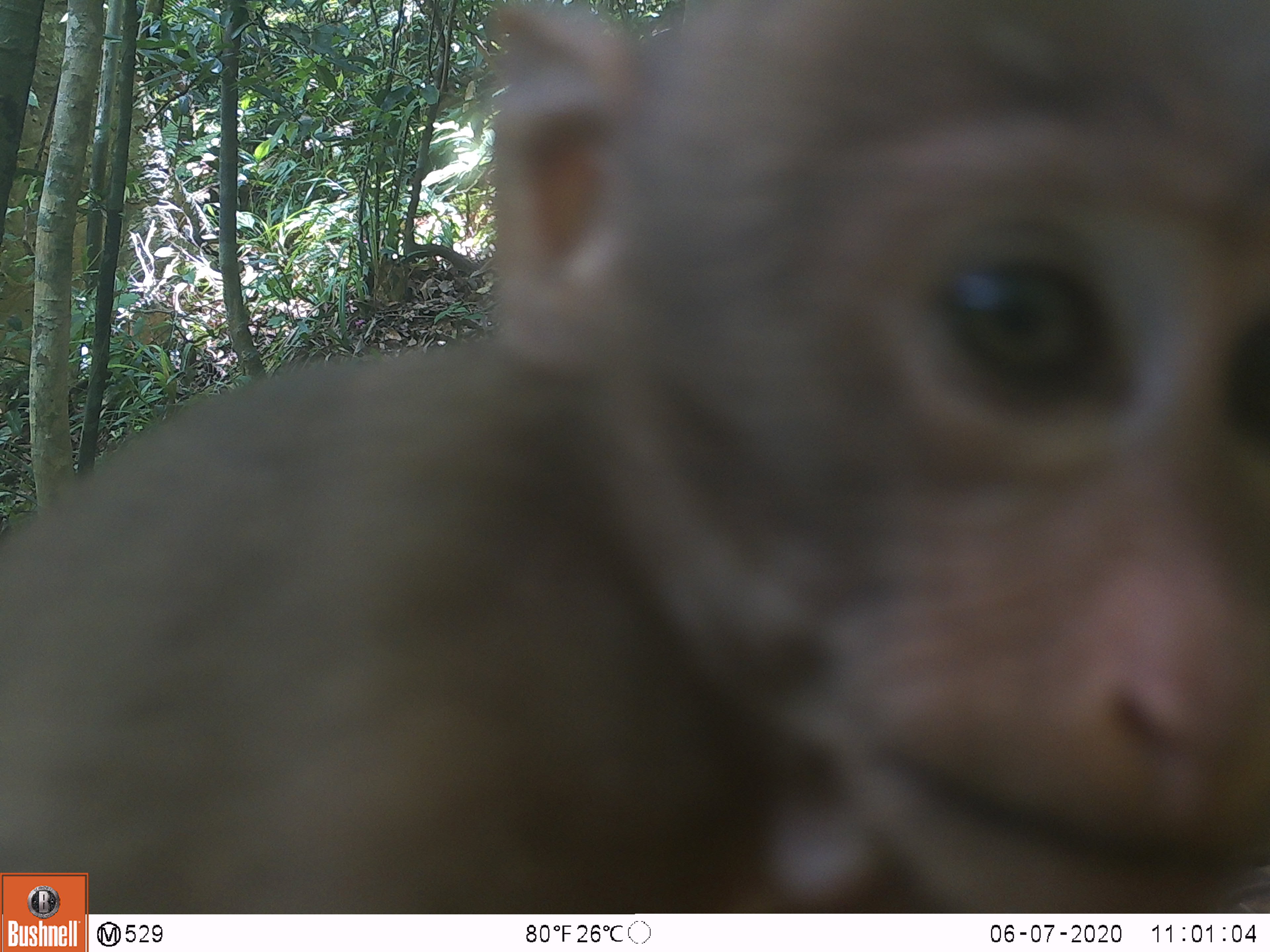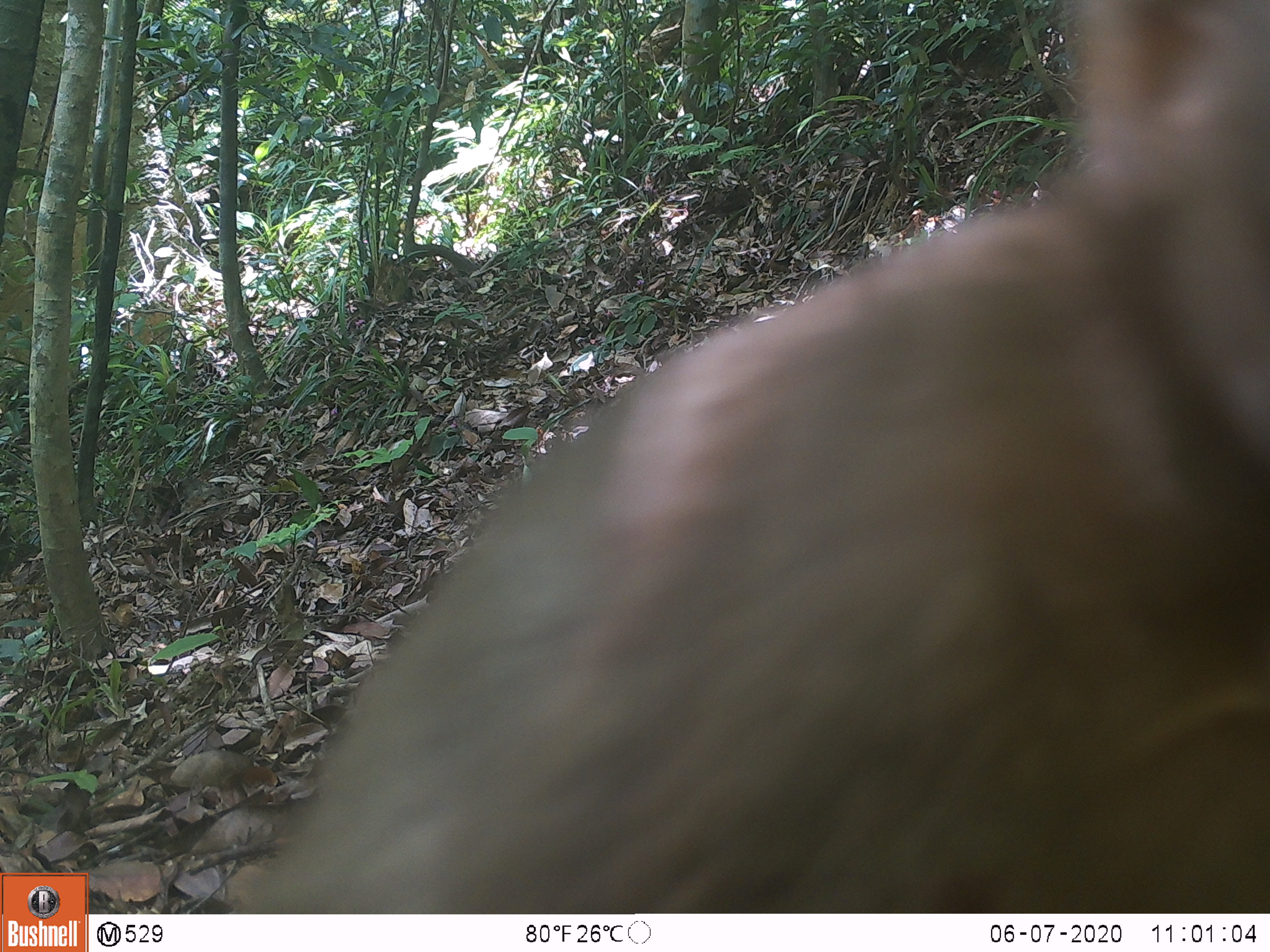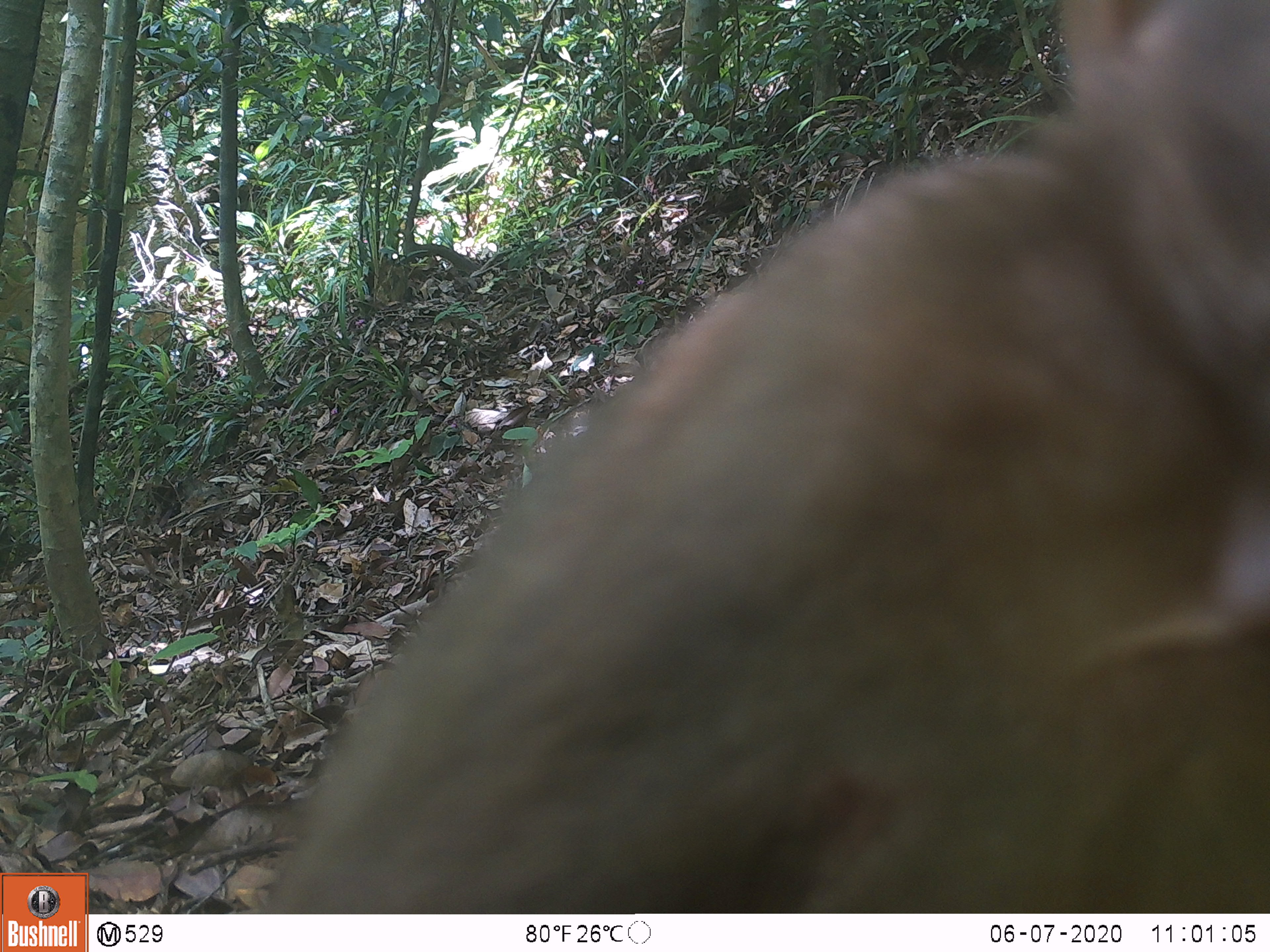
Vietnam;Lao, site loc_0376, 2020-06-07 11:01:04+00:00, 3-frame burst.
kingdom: Animalia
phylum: Chordata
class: Mammalia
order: Primates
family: Cercopithecidae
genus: Macaca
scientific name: Macaca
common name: macaques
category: assam or rhesus macaque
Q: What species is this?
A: Assam or rhesus macaque (macaques) (Macaca).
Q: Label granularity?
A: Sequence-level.